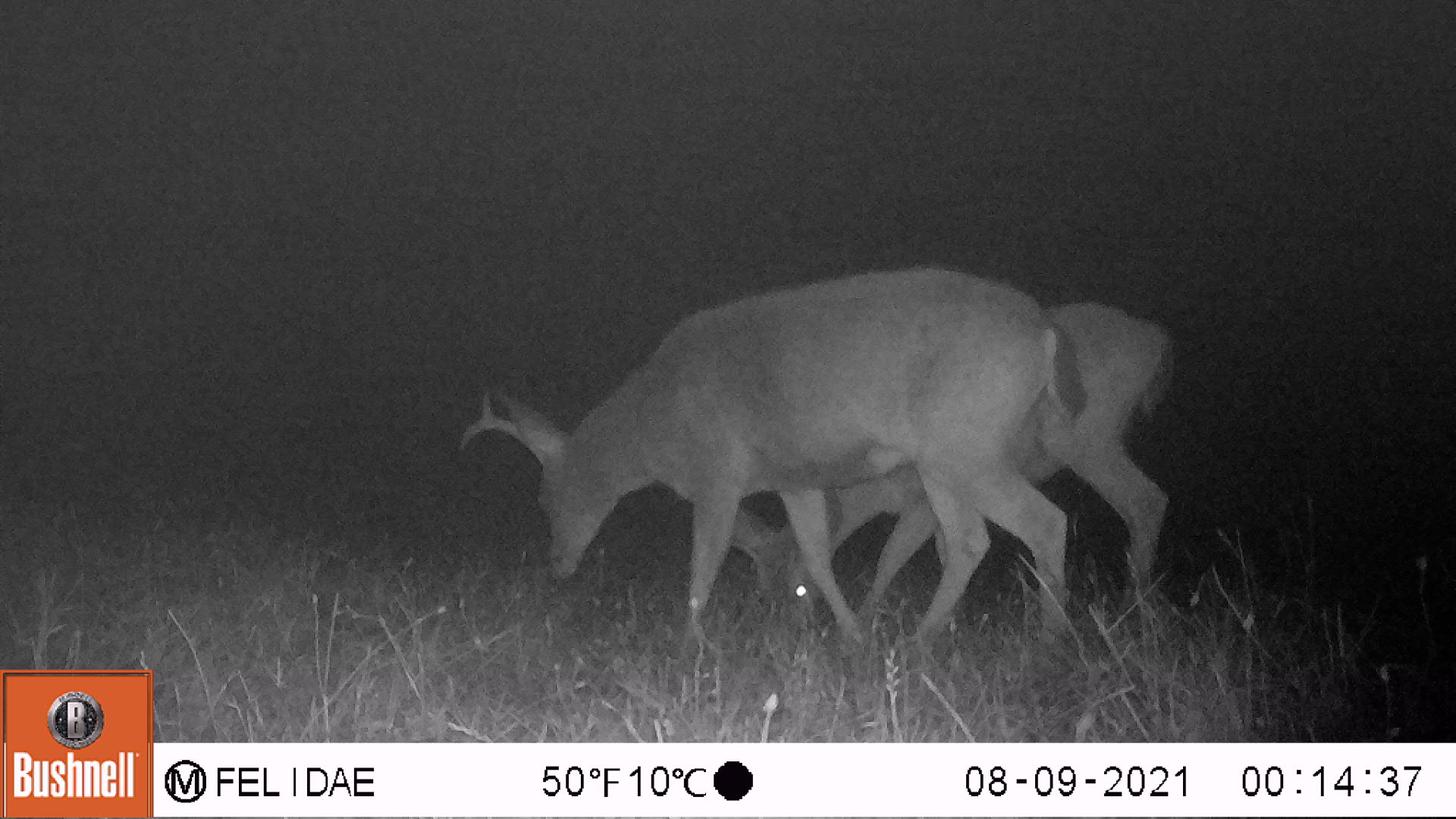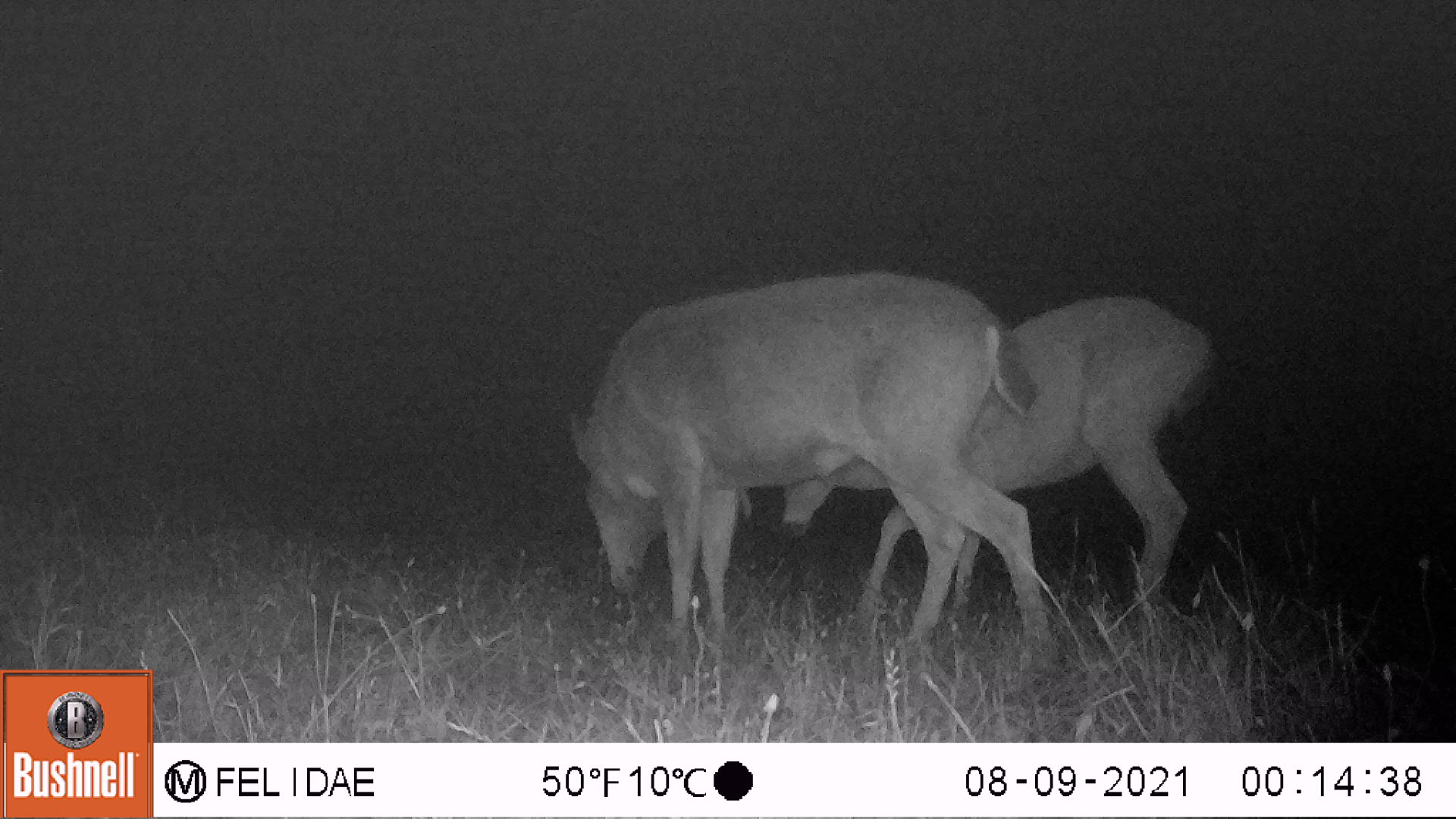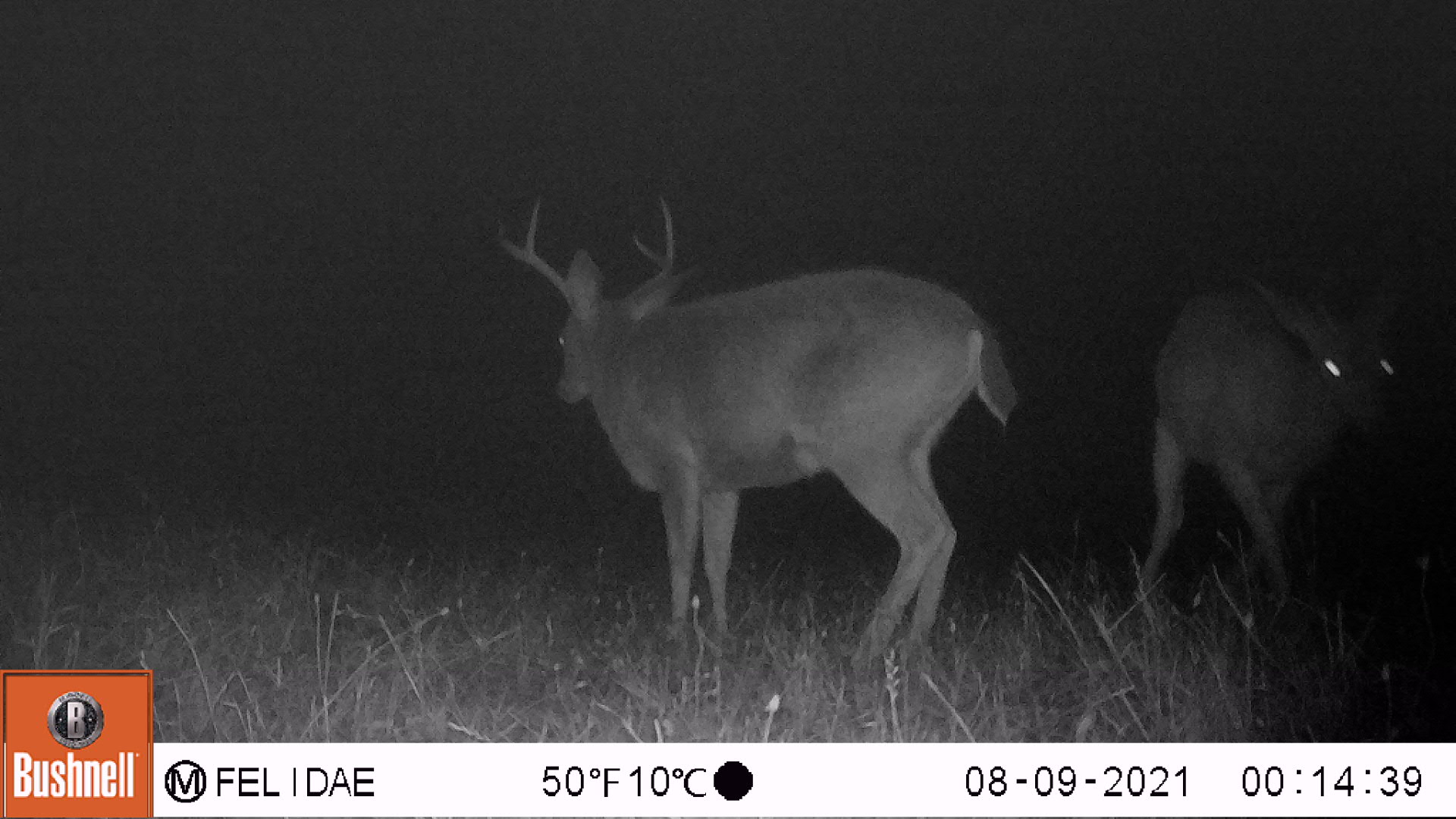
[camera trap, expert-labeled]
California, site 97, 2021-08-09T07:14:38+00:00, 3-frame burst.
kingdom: Animalia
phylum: Chordata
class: Mammalia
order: Artiodactyla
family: Cervidae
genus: Odocoileus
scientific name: Odocoileus hemionus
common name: mule deer